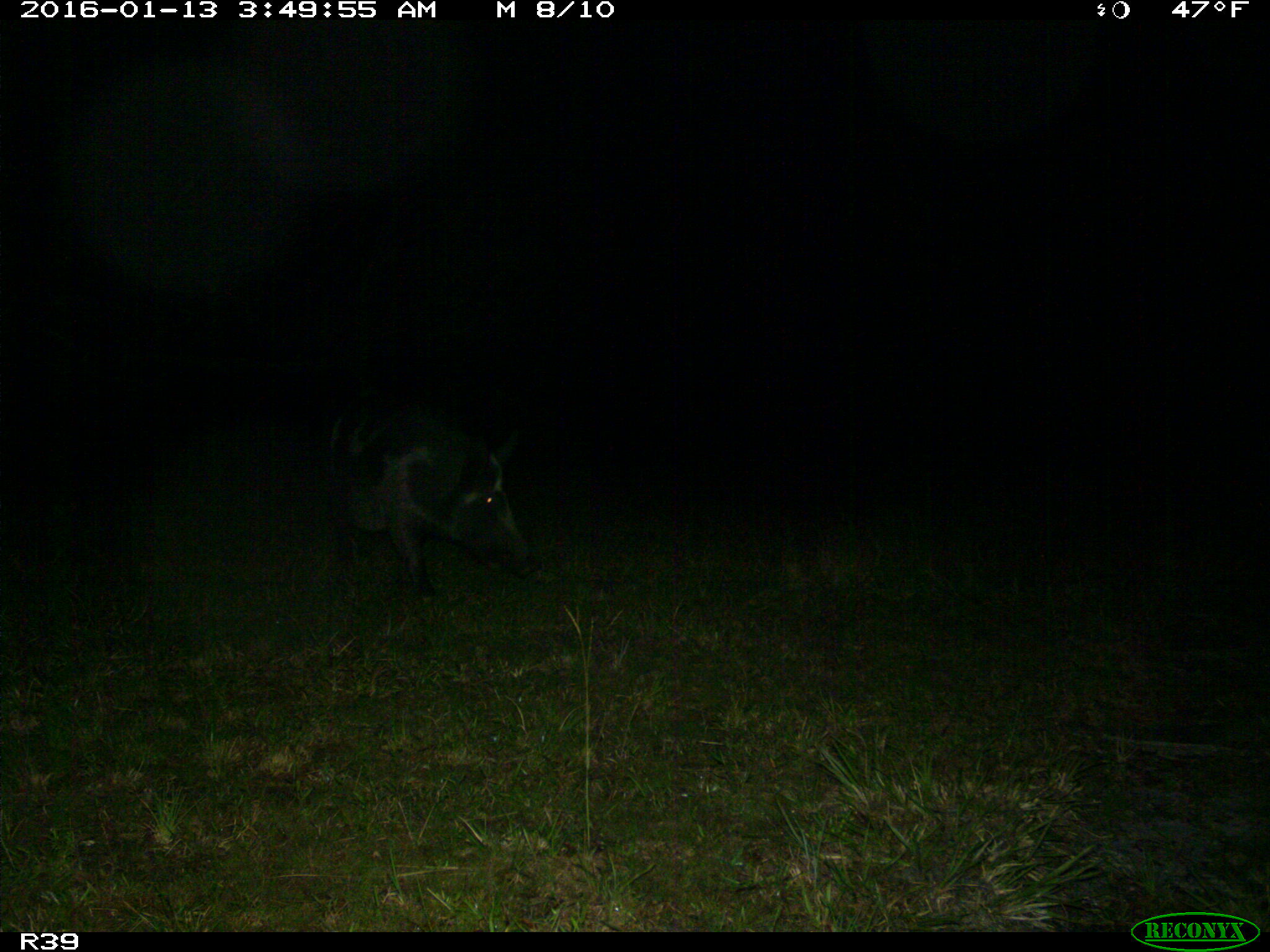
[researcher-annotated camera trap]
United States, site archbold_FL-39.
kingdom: Animalia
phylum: Chordata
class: Mammalia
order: Artiodactyla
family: Suidae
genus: Sus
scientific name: Sus scrofa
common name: wild boar